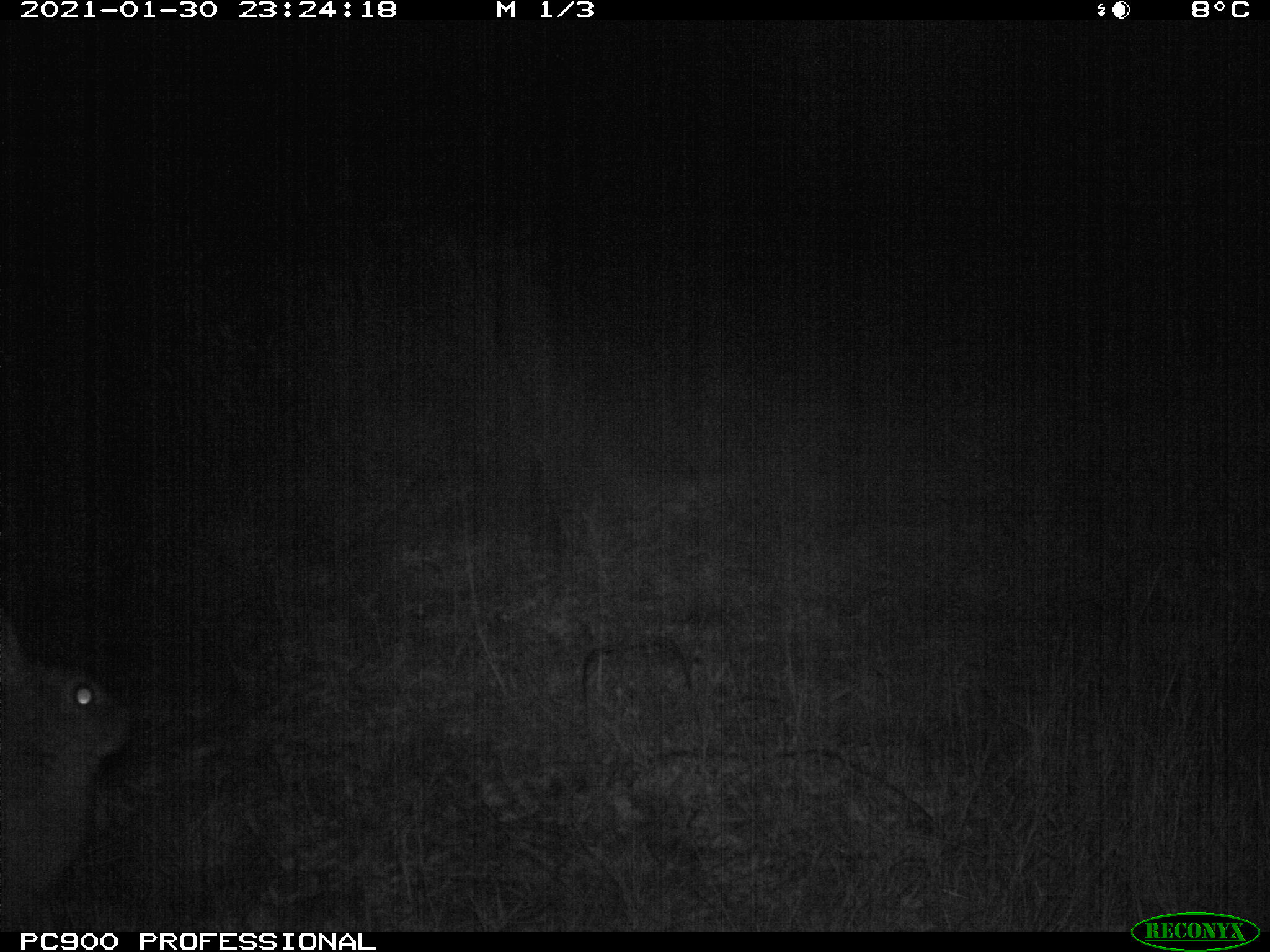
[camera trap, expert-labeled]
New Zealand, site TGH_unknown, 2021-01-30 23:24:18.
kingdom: Animalia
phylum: Chordata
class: Mammalia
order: Lagomorpha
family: Leporidae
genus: Oryctolagus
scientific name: Oryctolagus cuniculus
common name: european rabbit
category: rabbit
Rabbit (european rabbit) (Oryctolagus cuniculus).